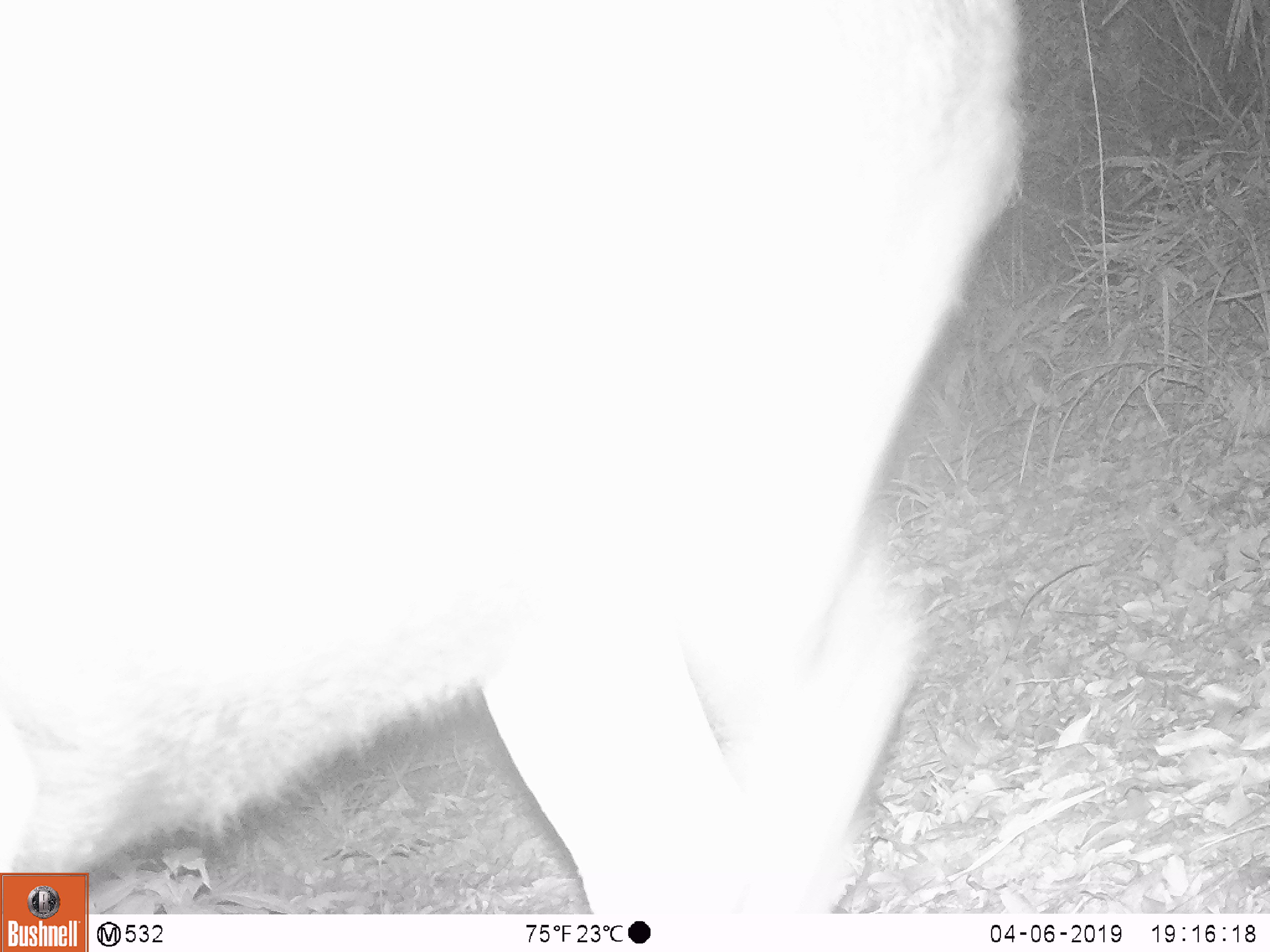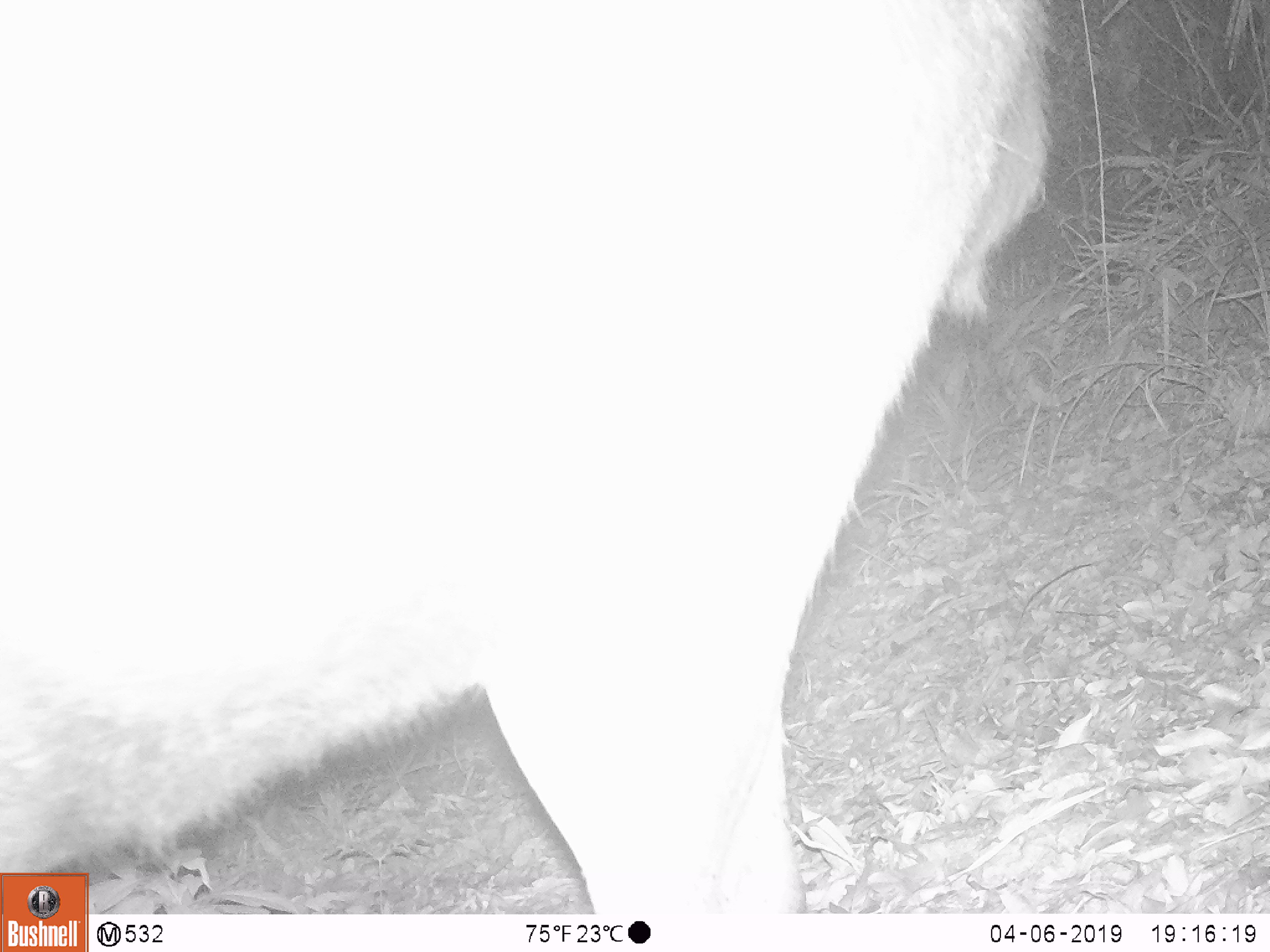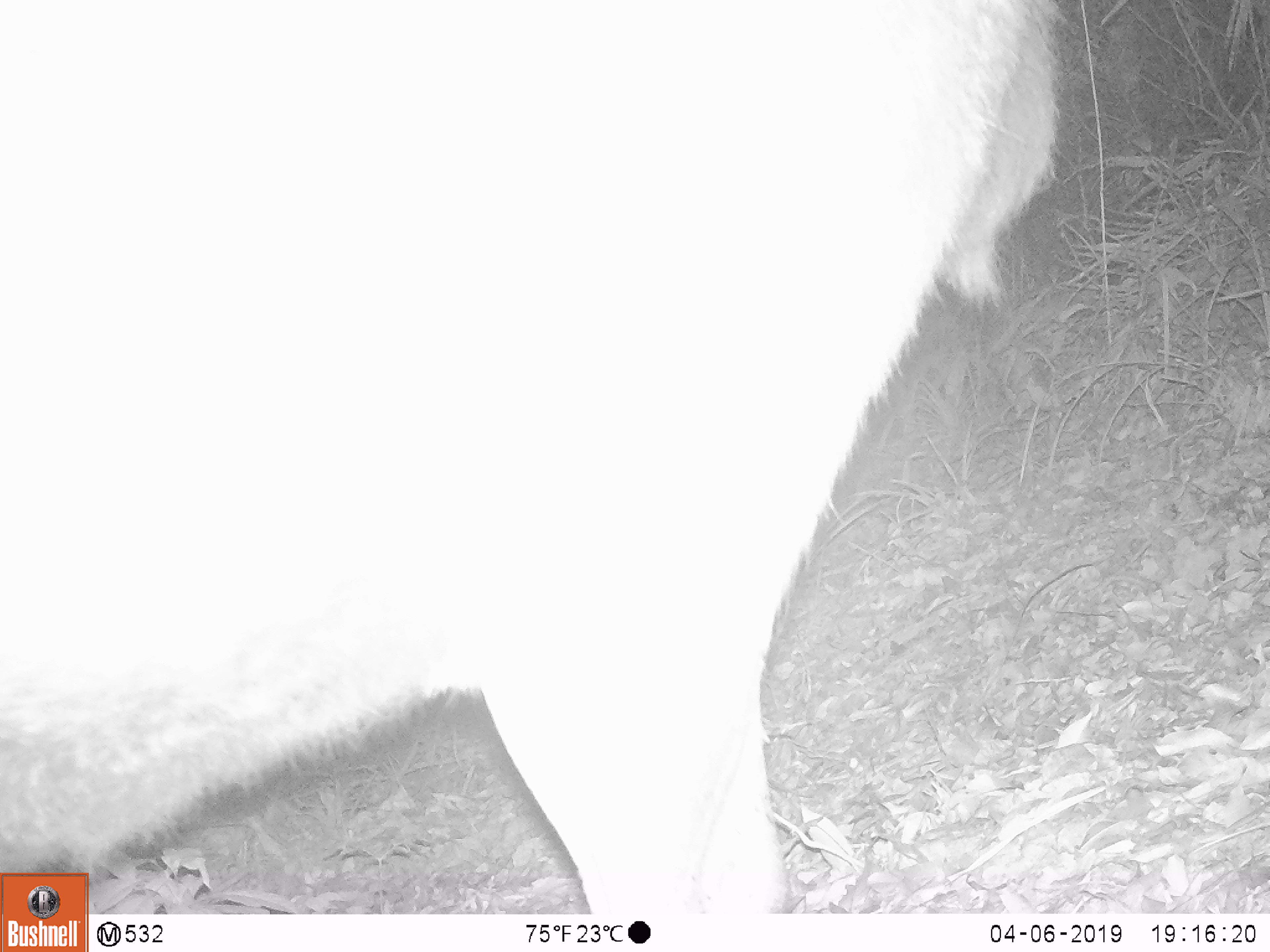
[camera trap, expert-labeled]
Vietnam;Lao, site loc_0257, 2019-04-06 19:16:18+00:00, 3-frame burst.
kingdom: Animalia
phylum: Chordata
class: Mammalia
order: Artiodactyla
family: Cervidae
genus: Rusa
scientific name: Rusa unicolor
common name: sambar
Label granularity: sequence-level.